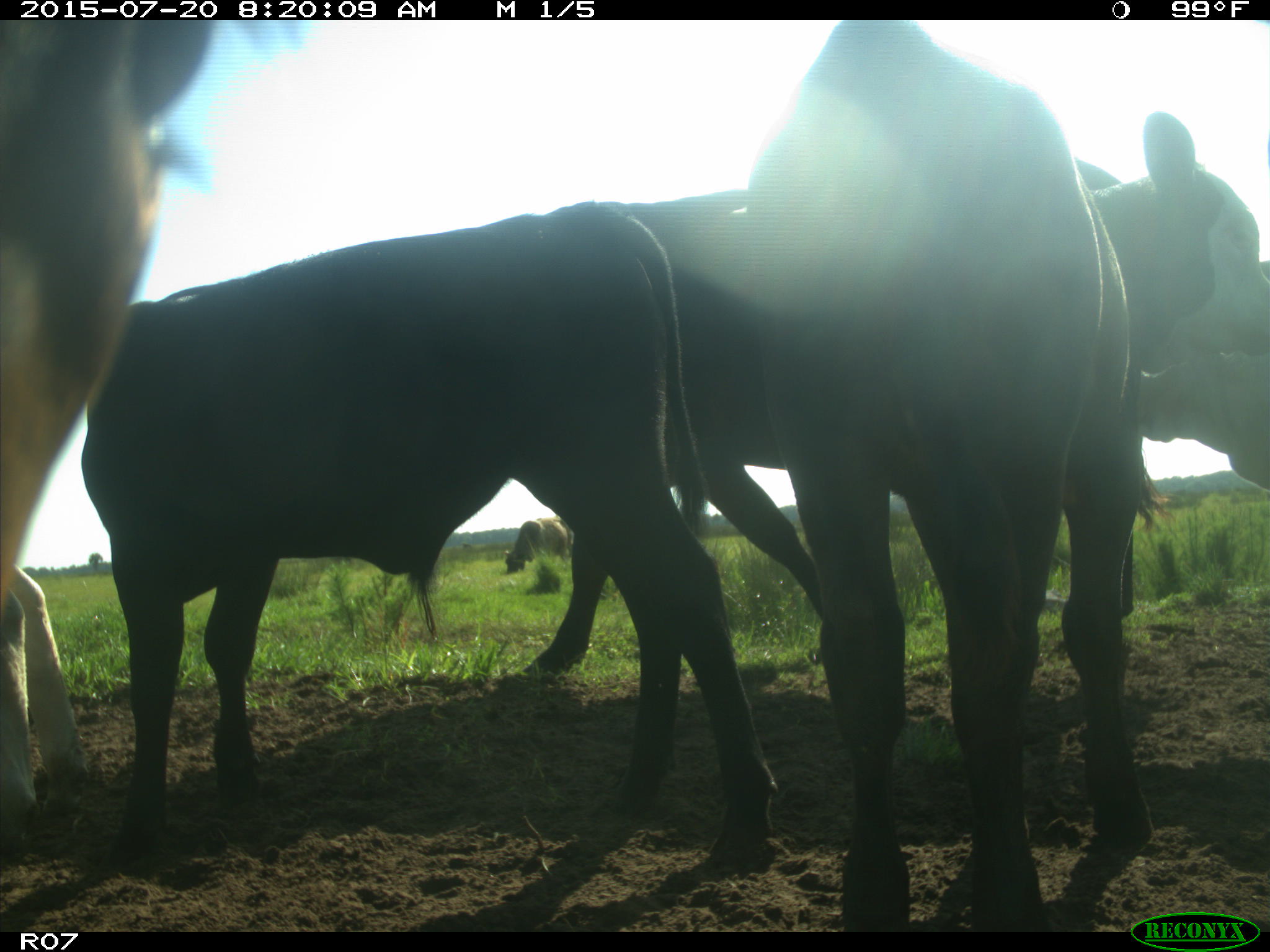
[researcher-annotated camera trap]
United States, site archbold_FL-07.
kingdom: Animalia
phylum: Chordata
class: Mammalia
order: Artiodactyla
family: Bovidae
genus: Bos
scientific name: Bos taurus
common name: domestic cow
Bos taurus (domestic cow).